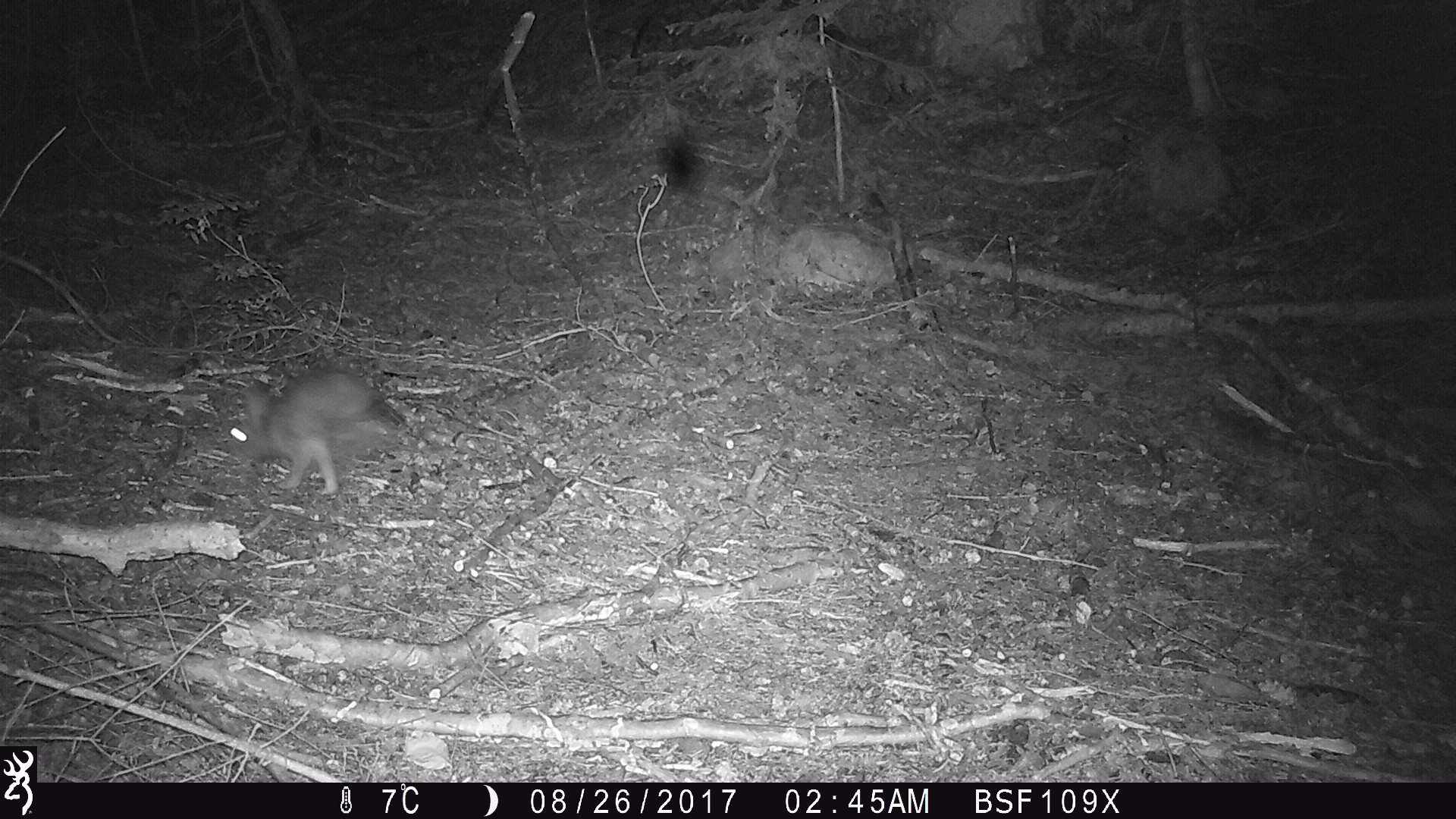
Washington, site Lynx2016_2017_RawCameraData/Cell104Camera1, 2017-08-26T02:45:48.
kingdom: Animalia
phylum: Chordata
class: Mammalia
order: Lagomorpha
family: Leporidae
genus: Lepus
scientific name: Lepus americanus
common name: snowshoe hare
Lepus americanus (snowshoe hare). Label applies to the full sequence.